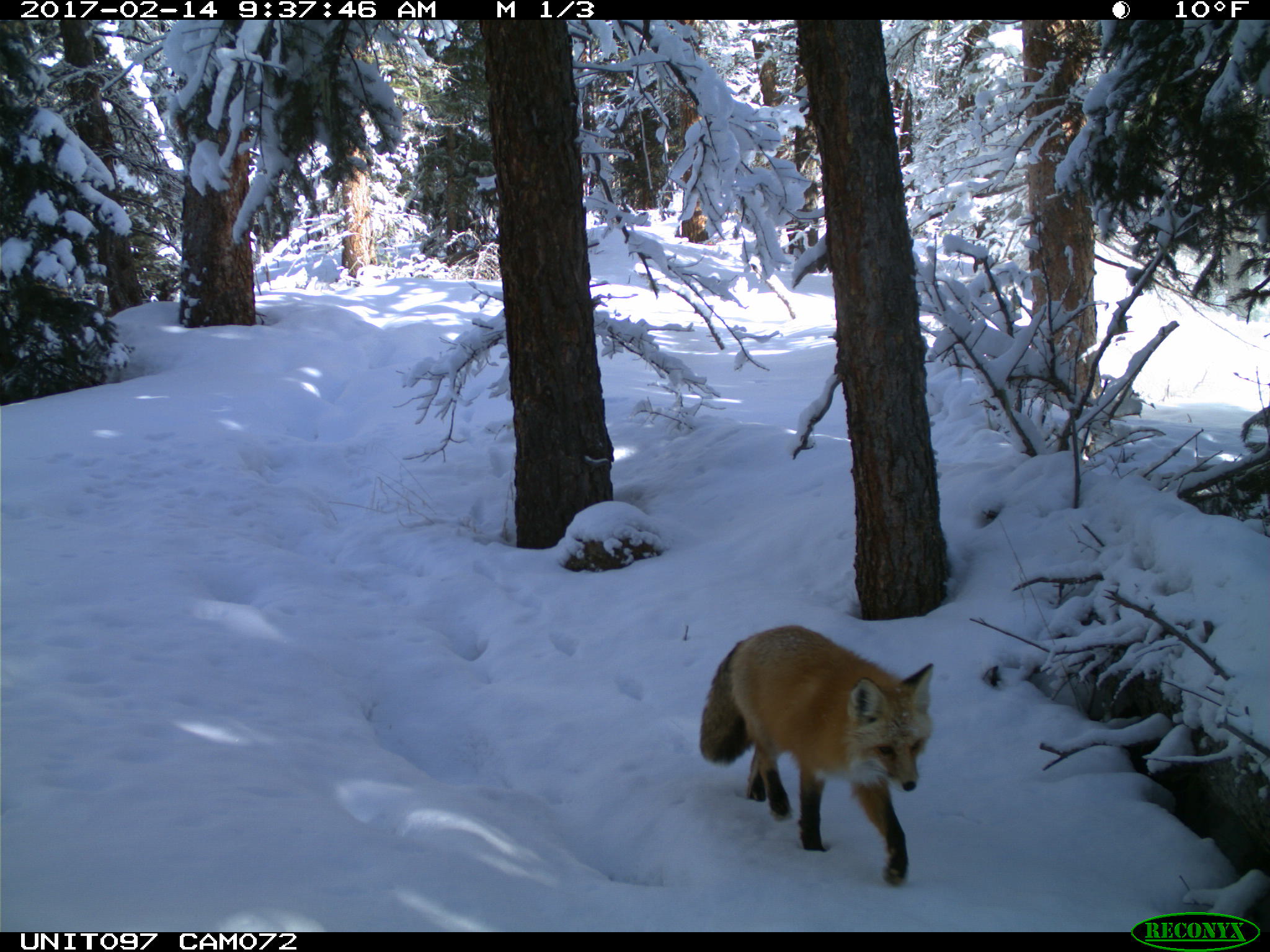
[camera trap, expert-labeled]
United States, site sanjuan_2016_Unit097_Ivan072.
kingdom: Animalia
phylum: Chordata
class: Mammalia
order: Carnivora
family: Canidae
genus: Vulpes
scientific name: Vulpes vulpes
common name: red fox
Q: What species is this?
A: Vulpes vulpes (red fox).